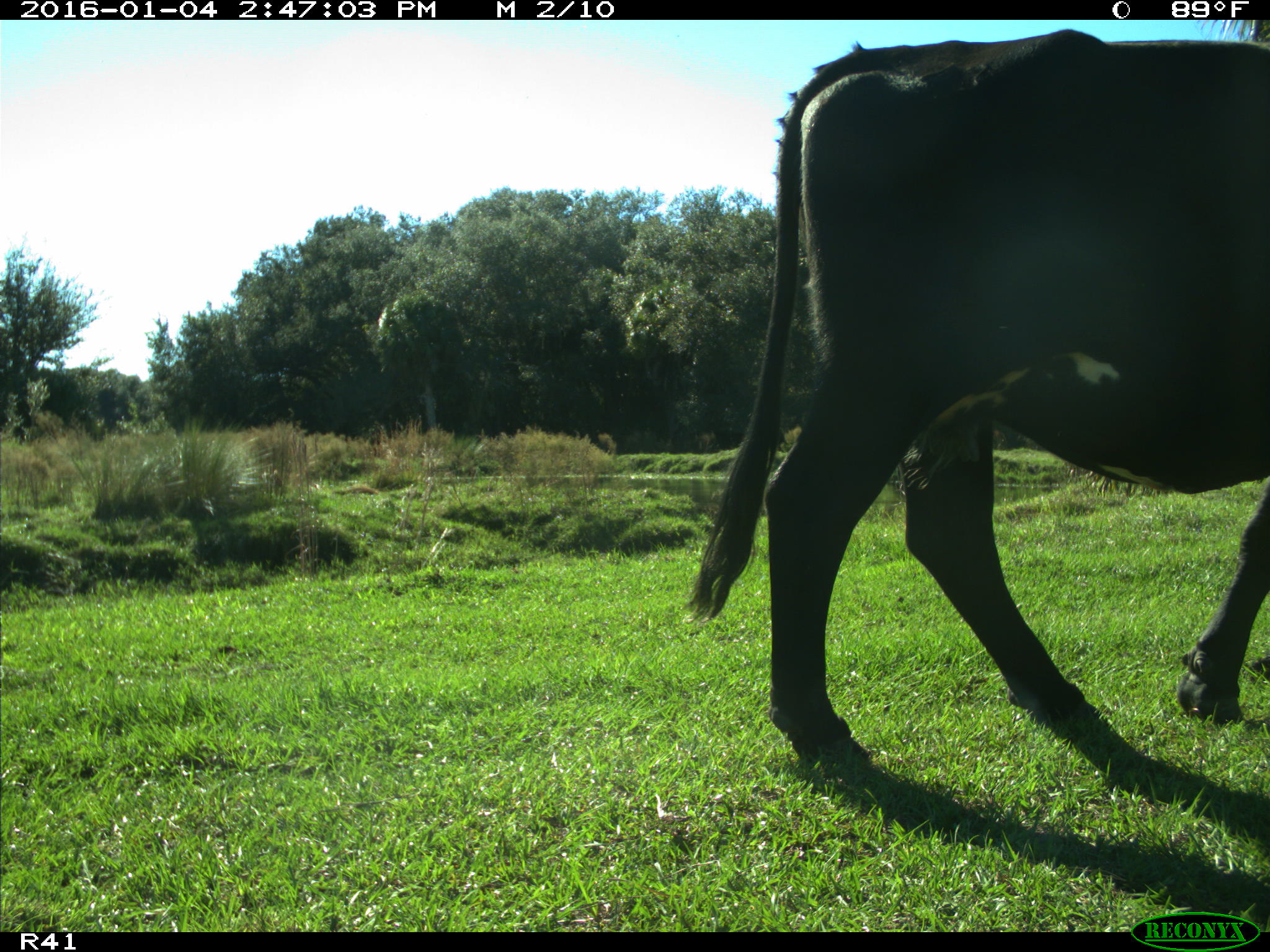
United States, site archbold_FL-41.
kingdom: Animalia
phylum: Chordata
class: Mammalia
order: Artiodactyla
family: Bovidae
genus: Bos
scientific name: Bos taurus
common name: domestic cow